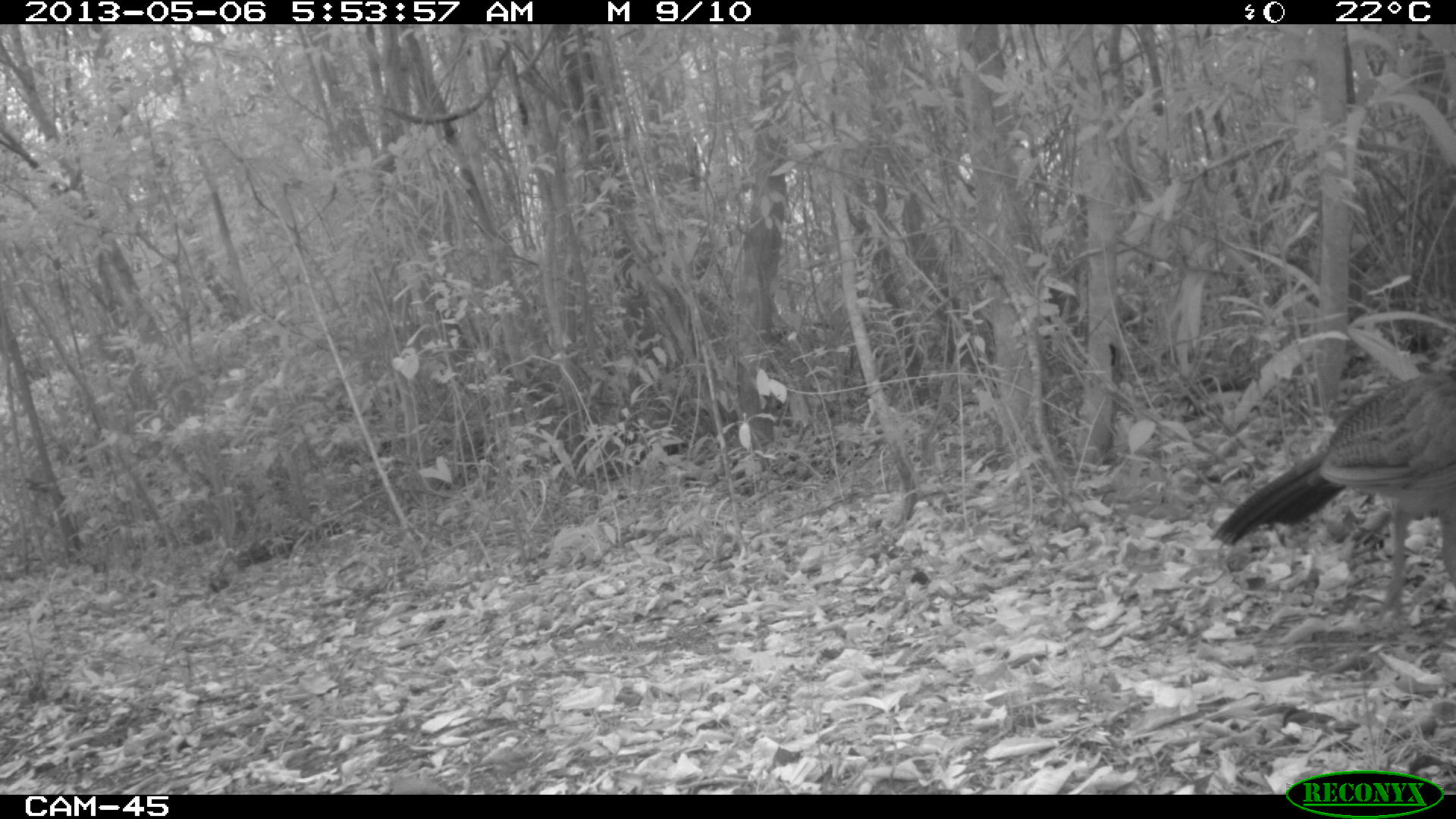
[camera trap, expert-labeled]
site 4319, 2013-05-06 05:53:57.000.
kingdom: Animalia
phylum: Chordata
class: Aves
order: Galliformes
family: Cracidae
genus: Crax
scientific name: Crax rubra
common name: great curassow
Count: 1.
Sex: female.